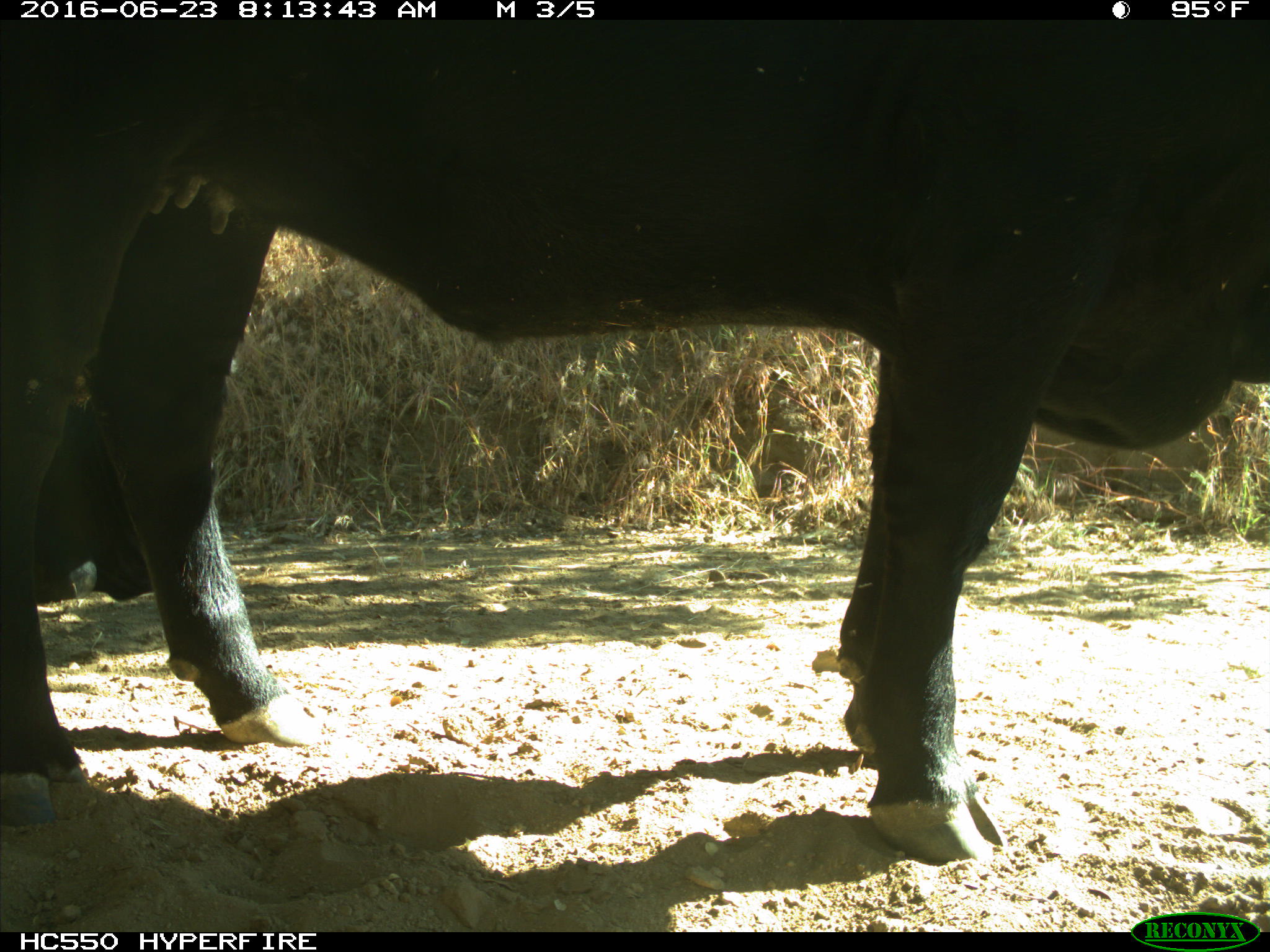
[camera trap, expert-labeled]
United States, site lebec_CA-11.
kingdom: Animalia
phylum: Chordata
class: Mammalia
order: Artiodactyla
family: Bovidae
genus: Bos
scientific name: Bos taurus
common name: domestic cow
Bos taurus (domestic cow).